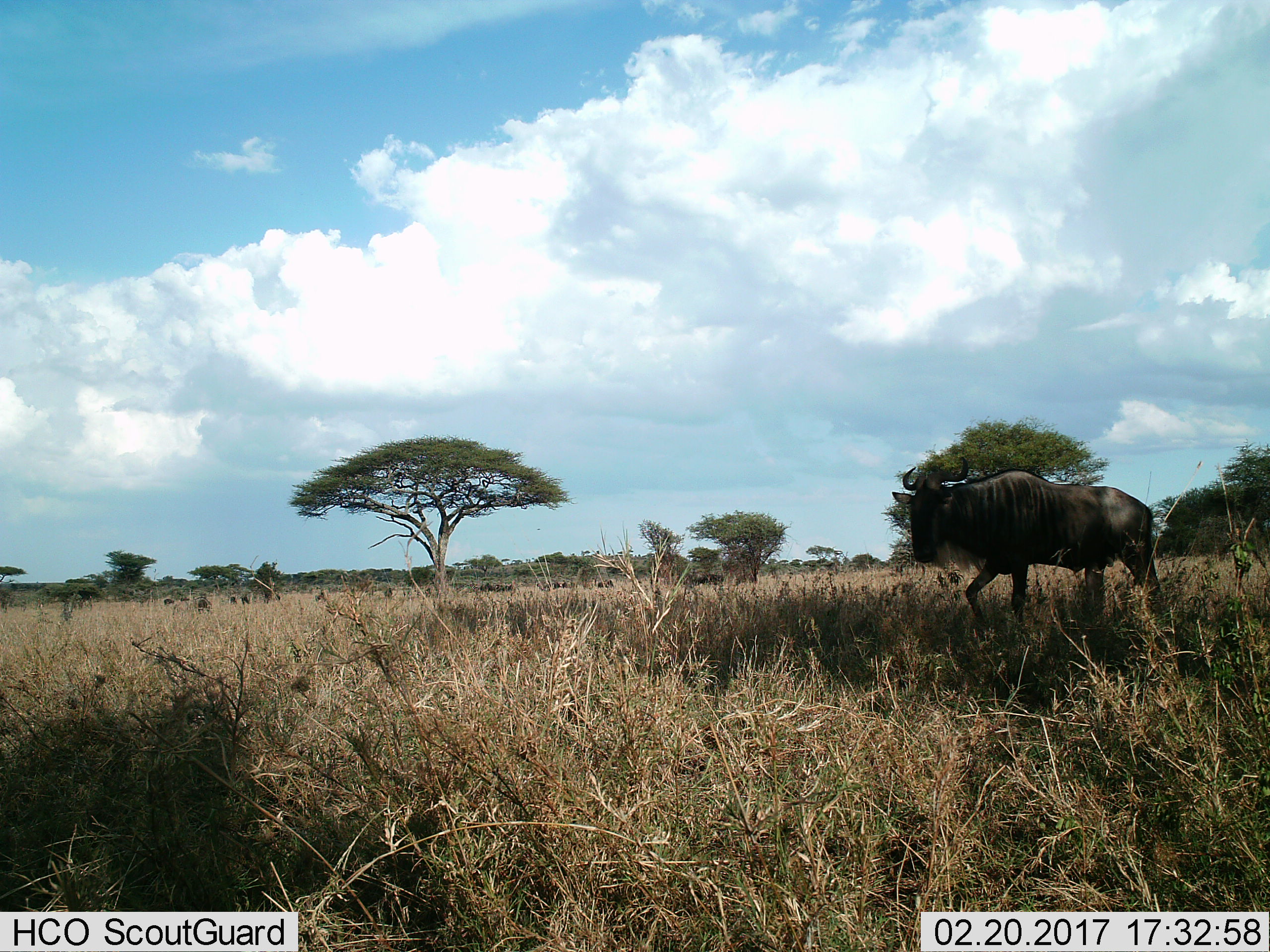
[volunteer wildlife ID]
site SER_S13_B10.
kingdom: Animalia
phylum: Chordata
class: Mammalia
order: Artiodactyla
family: Bovidae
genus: Connochaetes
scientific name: Connochaetes taurinus taurinus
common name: blue wildebeest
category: wildebeestblue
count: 11-50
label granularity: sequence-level